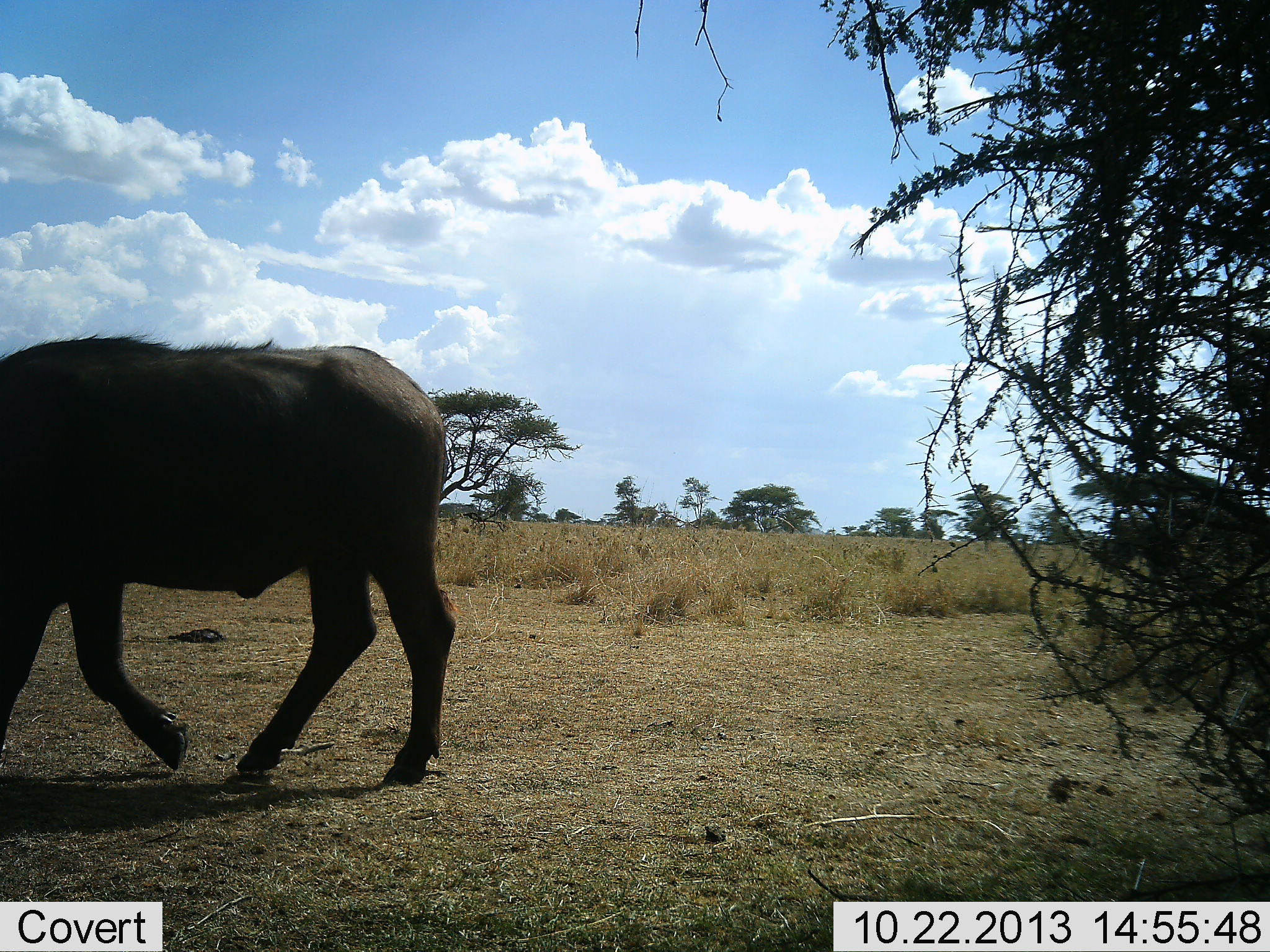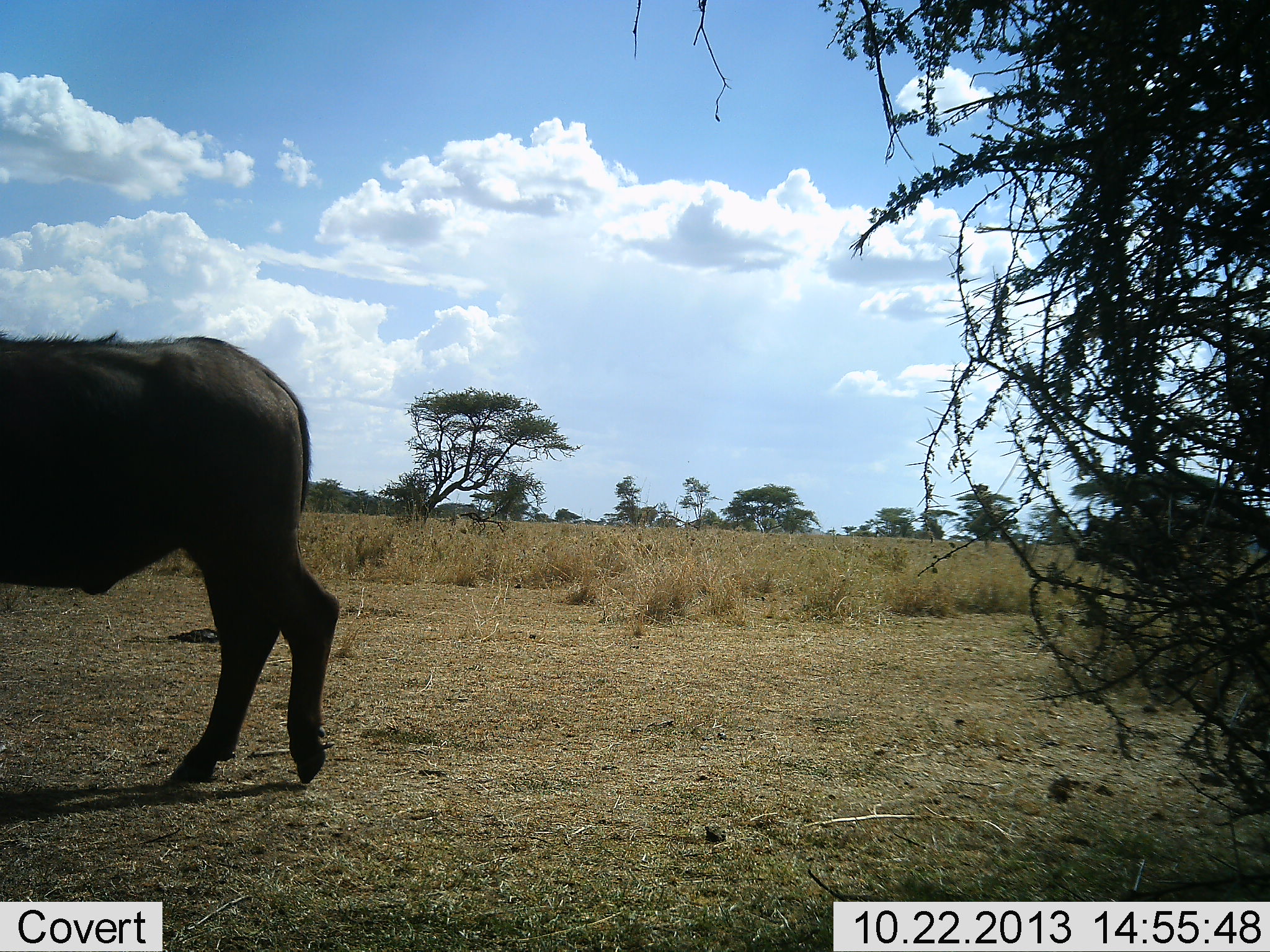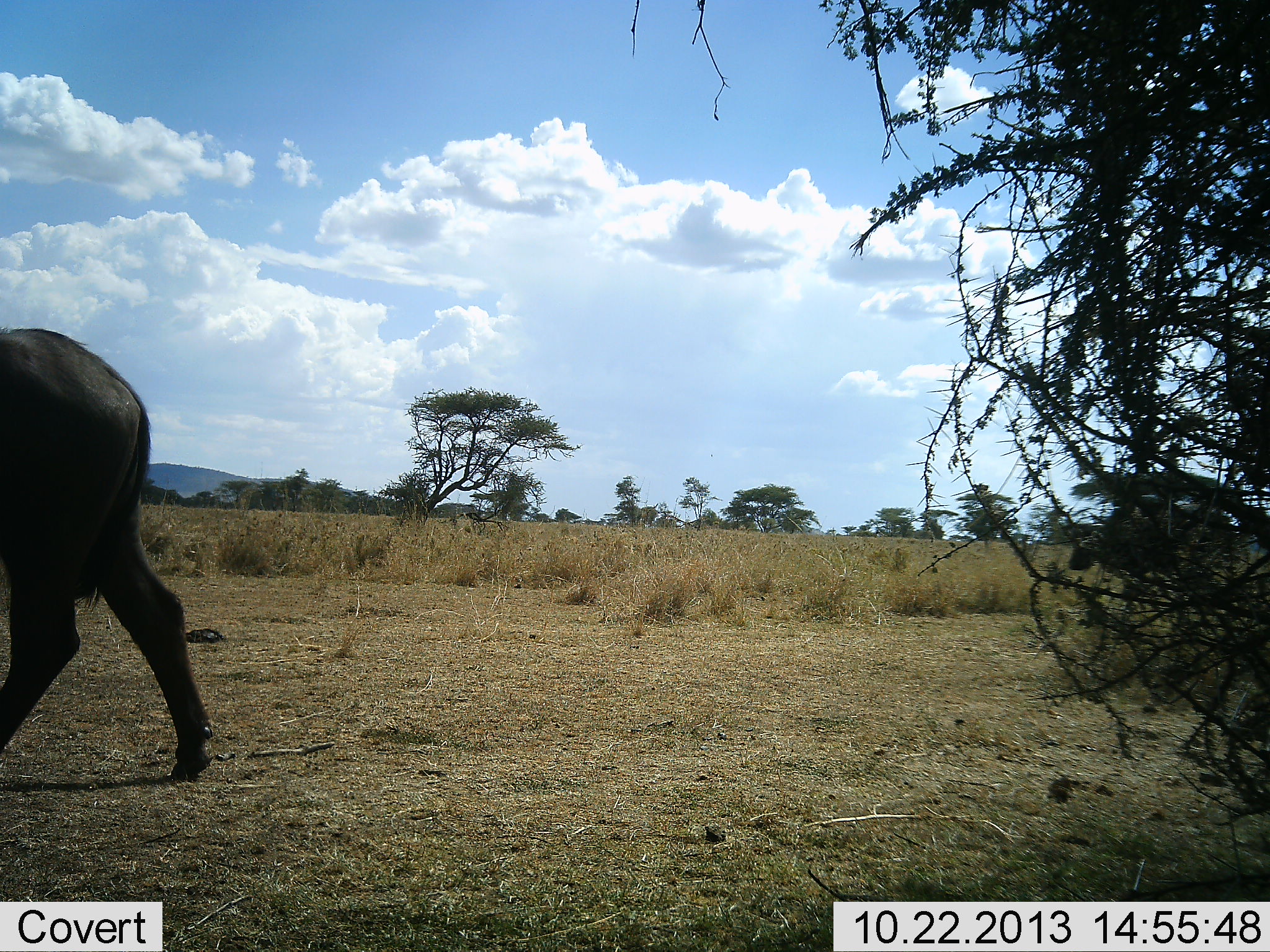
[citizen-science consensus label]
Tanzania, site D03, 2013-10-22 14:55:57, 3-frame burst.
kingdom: Animalia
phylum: Chordata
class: Mammalia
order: Artiodactyla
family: Bovidae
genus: Syncerus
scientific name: Syncerus caffer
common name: cape buffalo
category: buffalo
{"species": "buffalo (cape buffalo) (Syncerus caffer)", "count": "2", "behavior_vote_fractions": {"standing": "0%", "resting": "0%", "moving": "100%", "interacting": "0%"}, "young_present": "0%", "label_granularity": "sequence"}